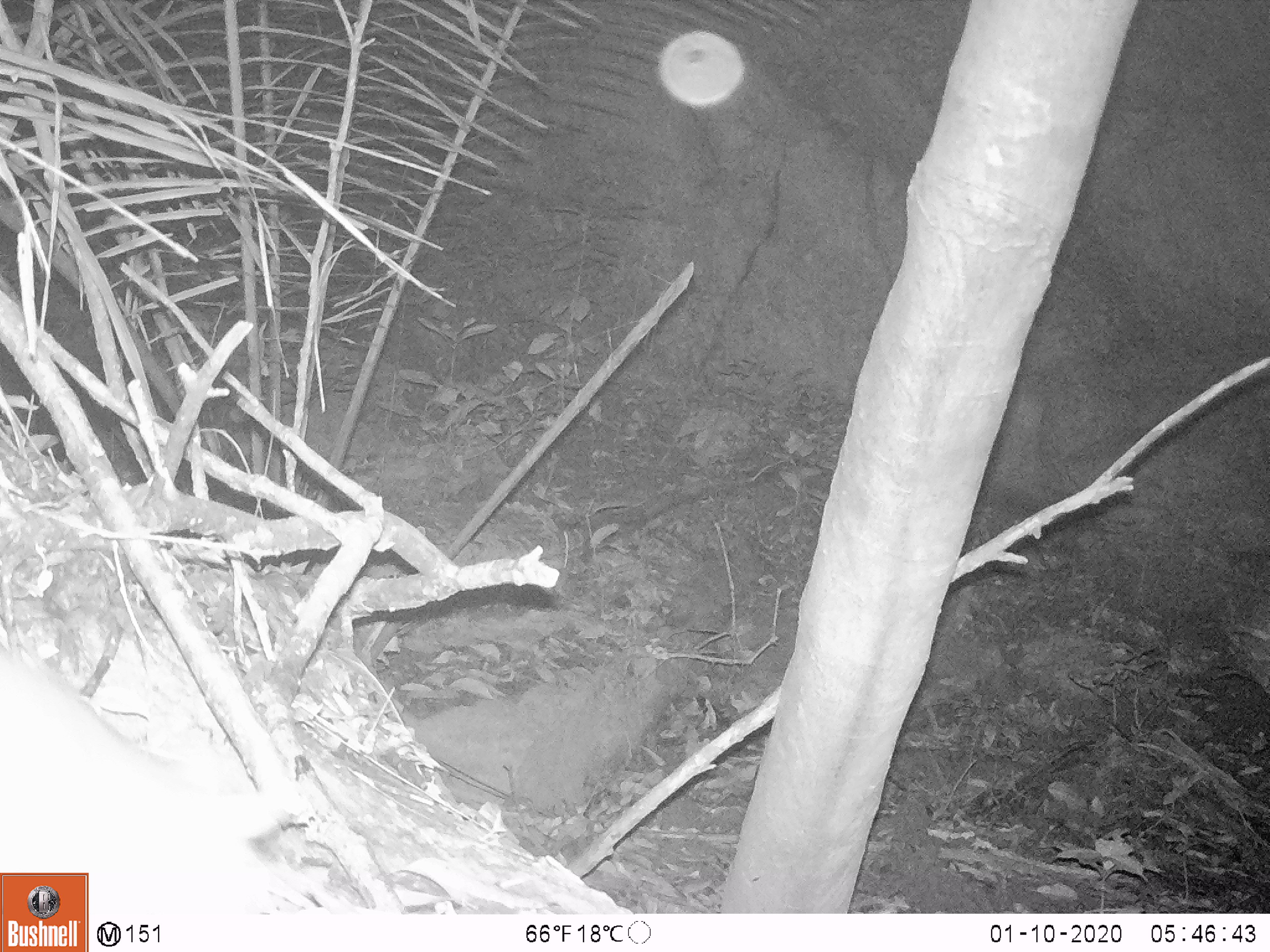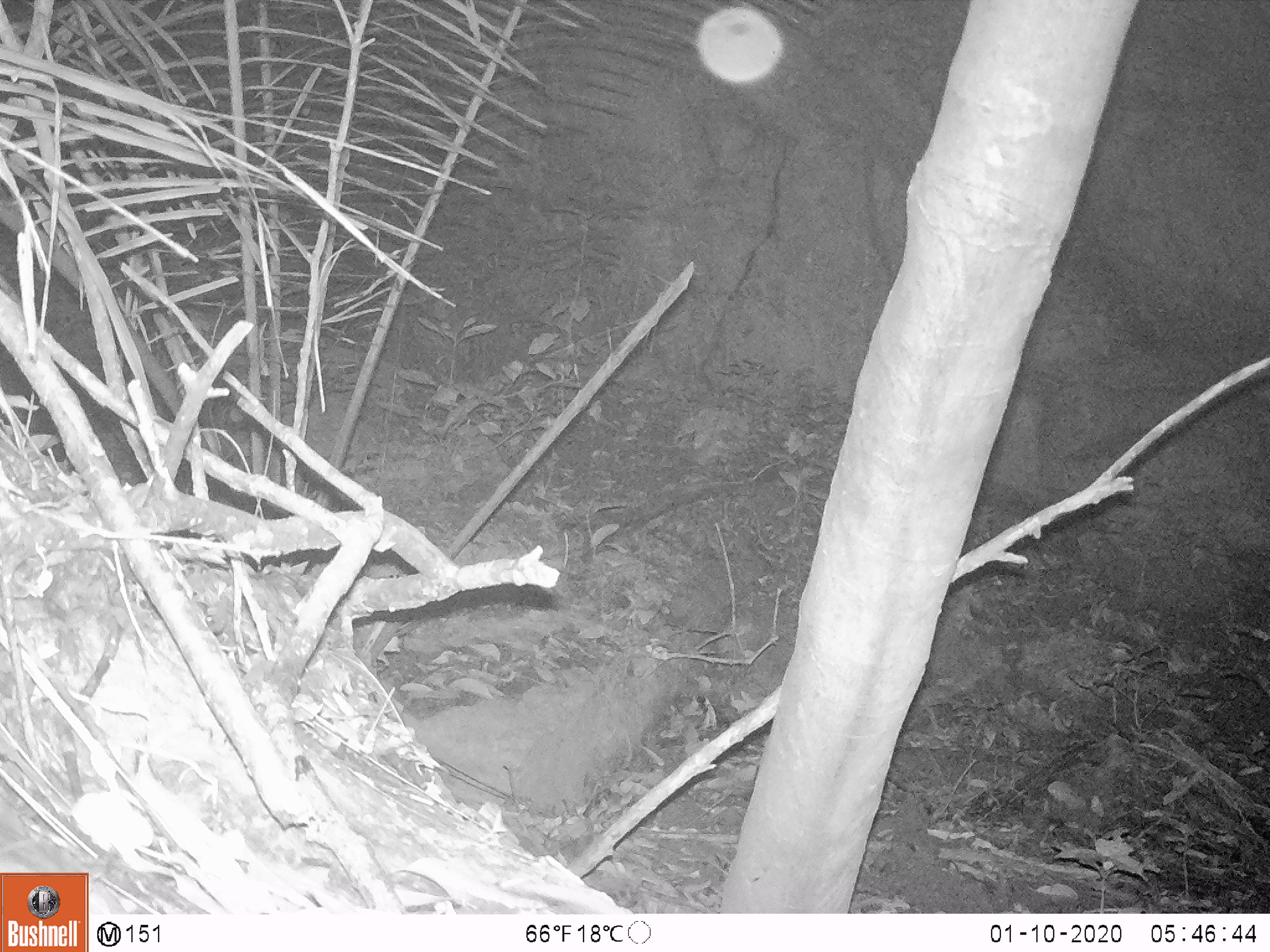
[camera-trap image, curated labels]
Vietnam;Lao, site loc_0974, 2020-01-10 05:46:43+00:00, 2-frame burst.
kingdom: Animalia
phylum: Chordata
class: Mammalia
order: Rodentia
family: Muridae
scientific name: Muridae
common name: old-world mice and rats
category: unidentified murid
Unidentified murid (old-world mice and rats) (Muridae). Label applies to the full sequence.